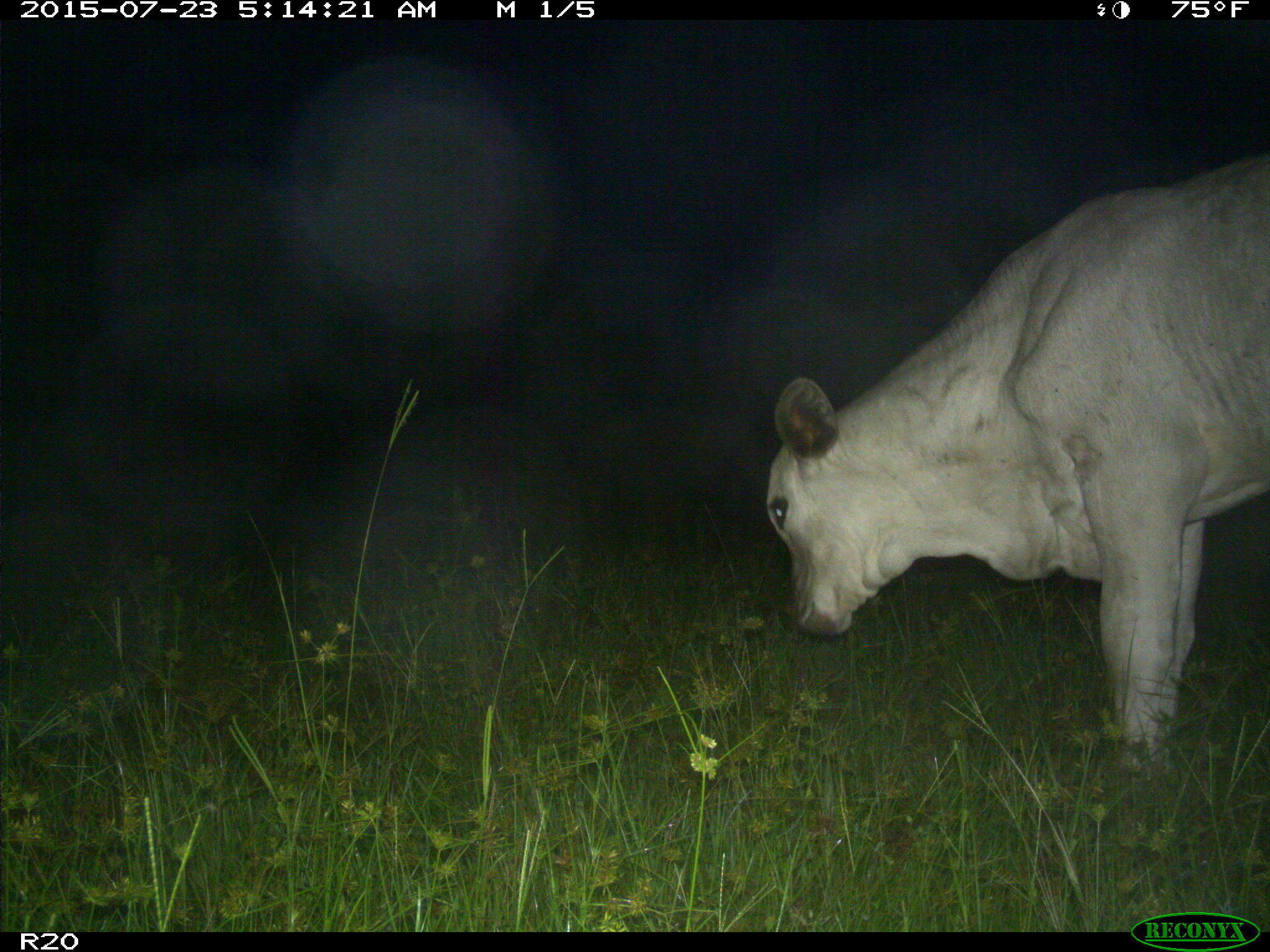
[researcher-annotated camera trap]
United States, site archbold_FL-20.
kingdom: Animalia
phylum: Chordata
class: Mammalia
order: Artiodactyla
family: Bovidae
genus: Bos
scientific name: Bos taurus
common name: domestic cow